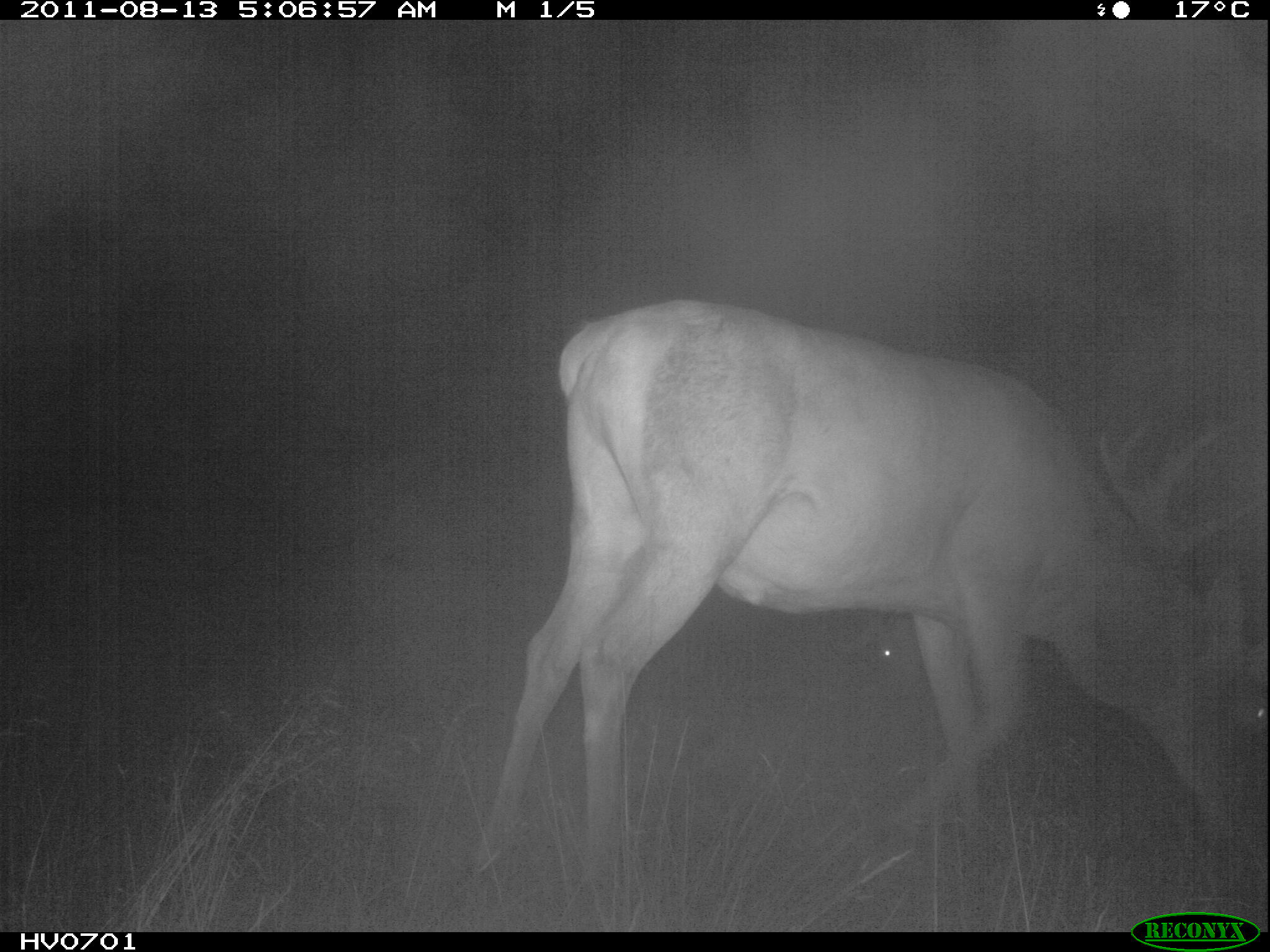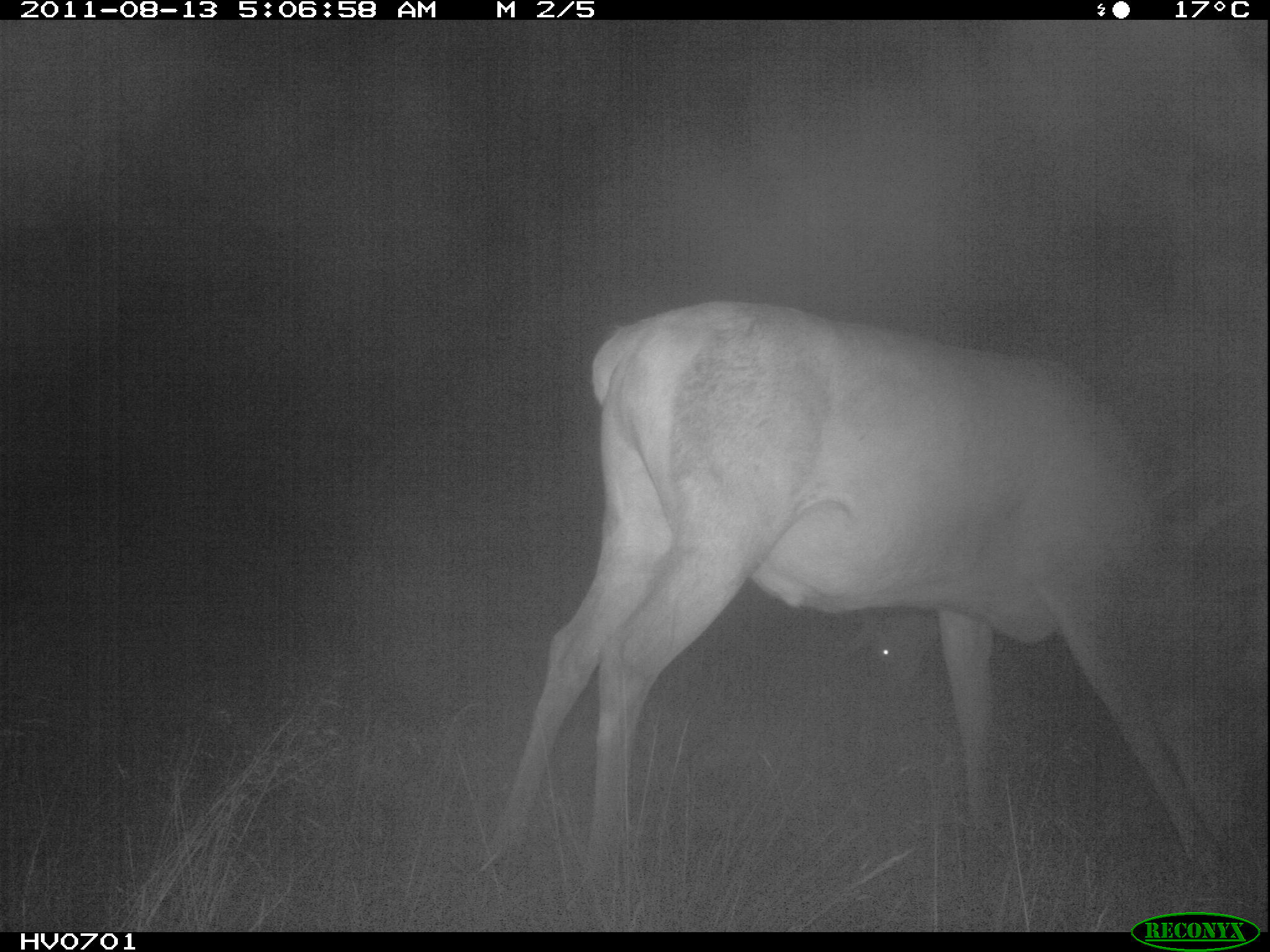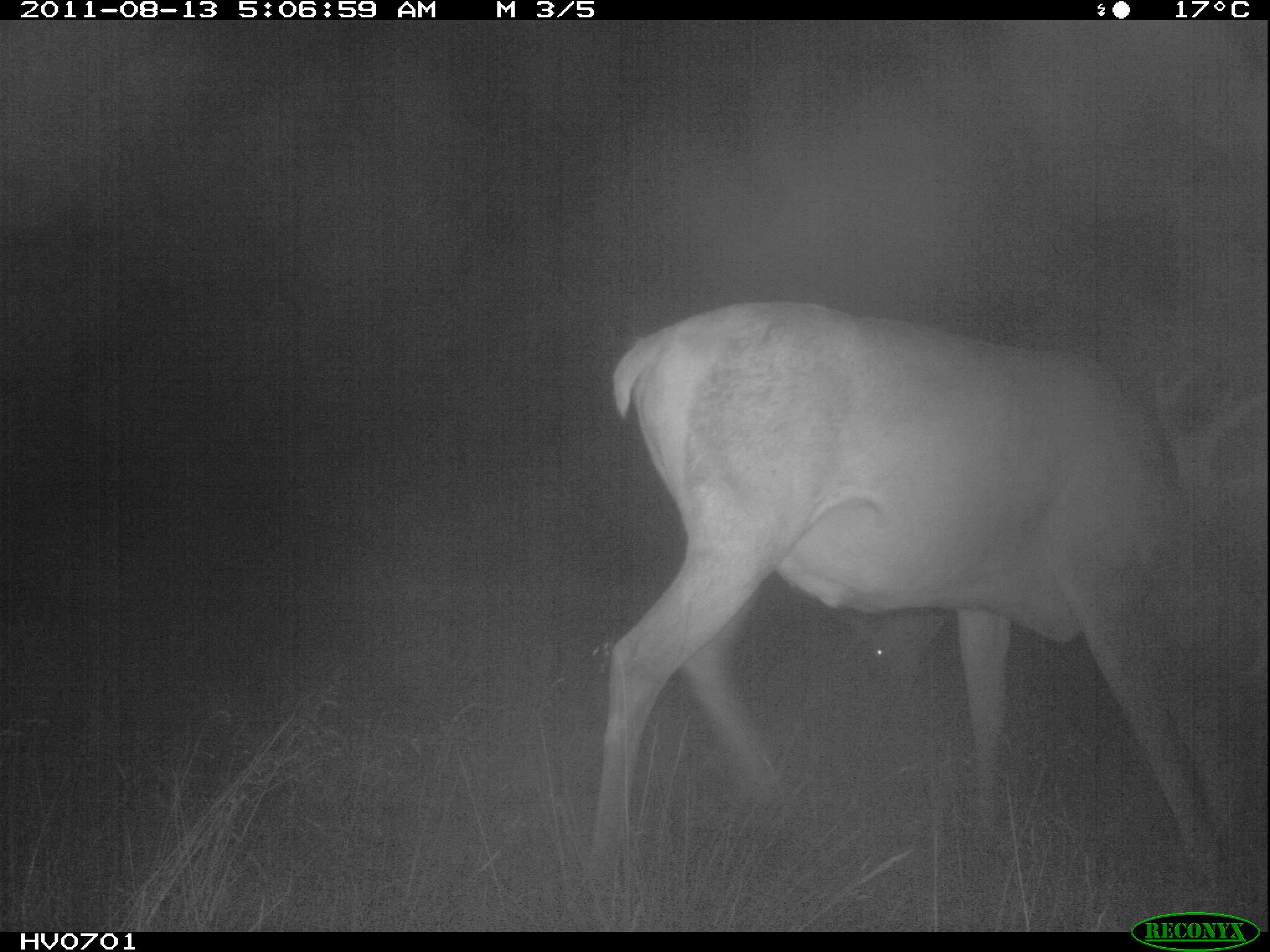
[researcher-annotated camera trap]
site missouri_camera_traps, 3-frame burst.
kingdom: Animalia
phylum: Chordata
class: Mammalia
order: Artiodactyla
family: Cervidae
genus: Cervus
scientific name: Cervus elaphus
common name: red deer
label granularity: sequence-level